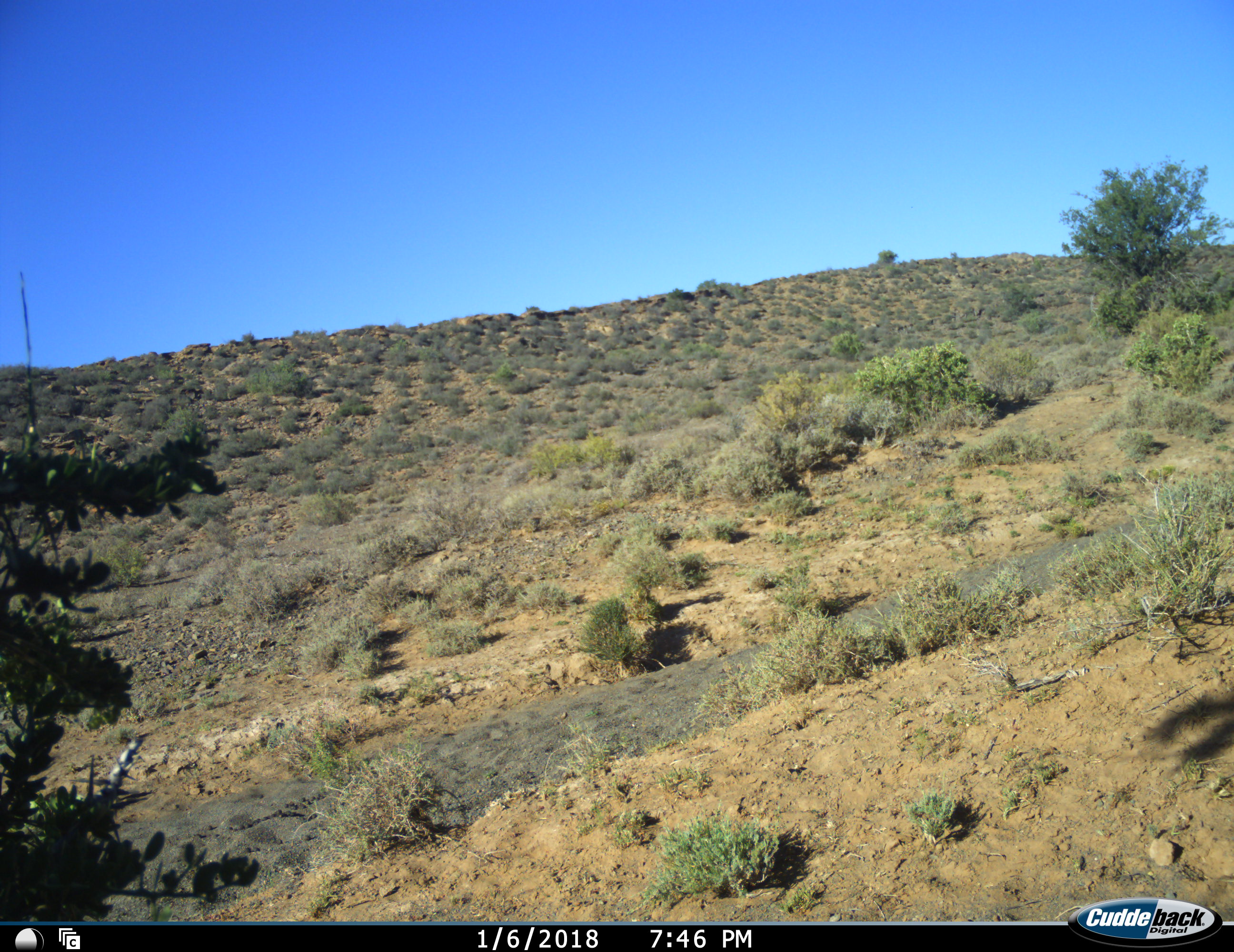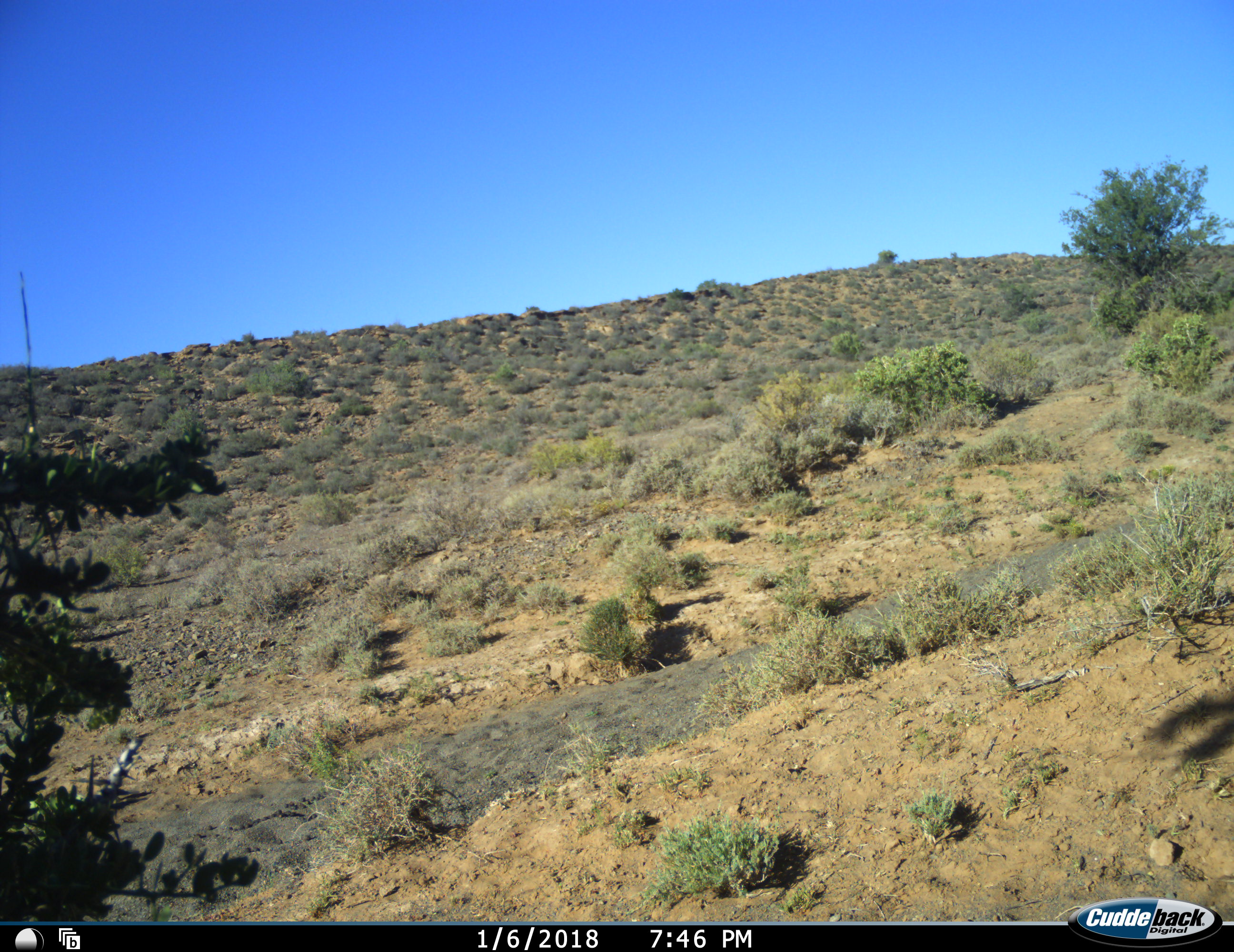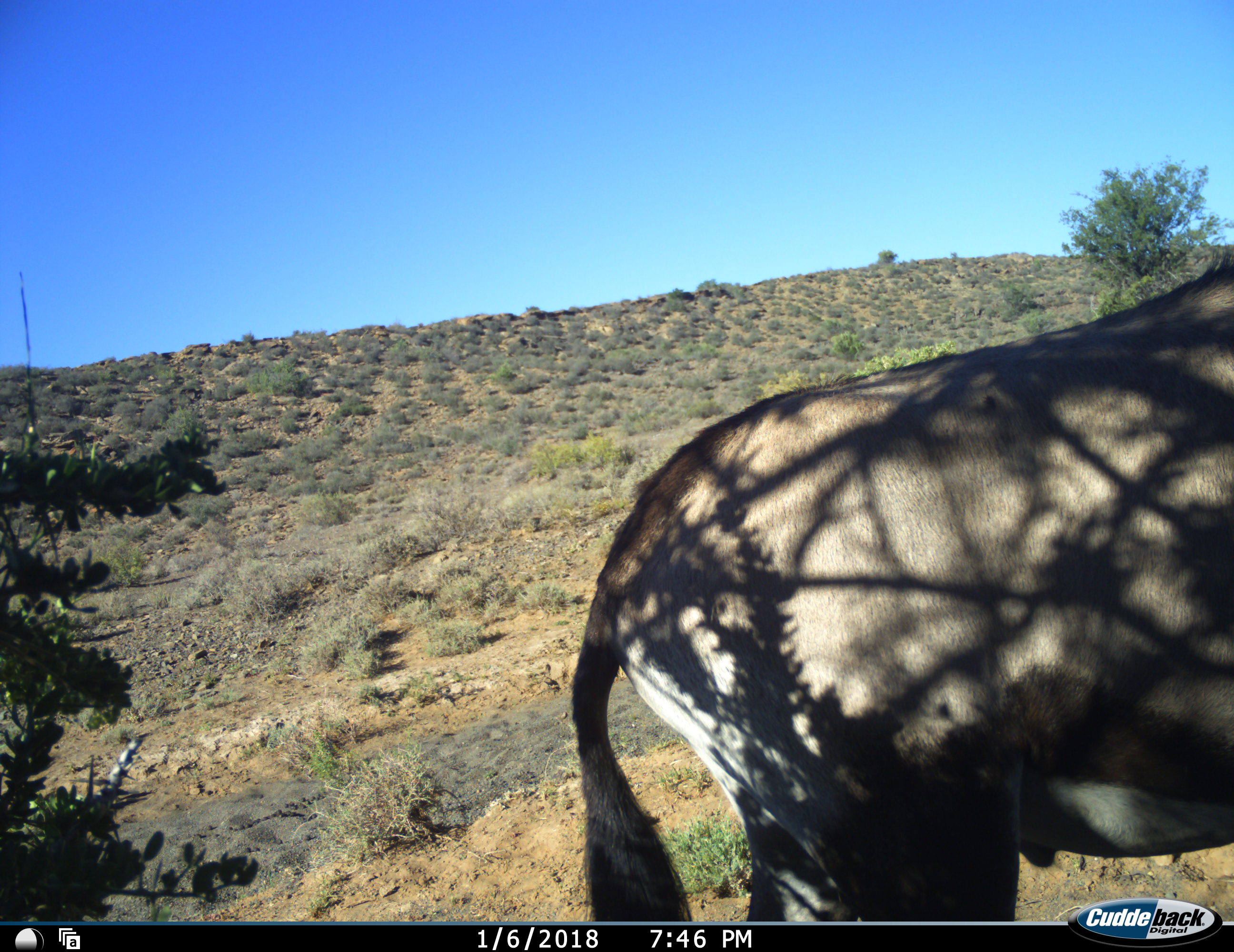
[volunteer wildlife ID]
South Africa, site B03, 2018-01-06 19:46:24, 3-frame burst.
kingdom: Animalia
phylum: Chordata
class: Mammalia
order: Artiodactyla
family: Bovidae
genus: Oryx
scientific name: Oryx gazella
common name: gemsbok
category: gemsbokoryx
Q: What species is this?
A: Gemsbokoryx (gemsbok) (Oryx gazella).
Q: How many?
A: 1.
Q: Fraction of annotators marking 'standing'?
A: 71%.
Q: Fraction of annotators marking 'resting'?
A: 0%.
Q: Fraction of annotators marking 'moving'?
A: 43%.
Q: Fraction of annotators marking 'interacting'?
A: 0%.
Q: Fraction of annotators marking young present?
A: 0%.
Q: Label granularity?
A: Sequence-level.